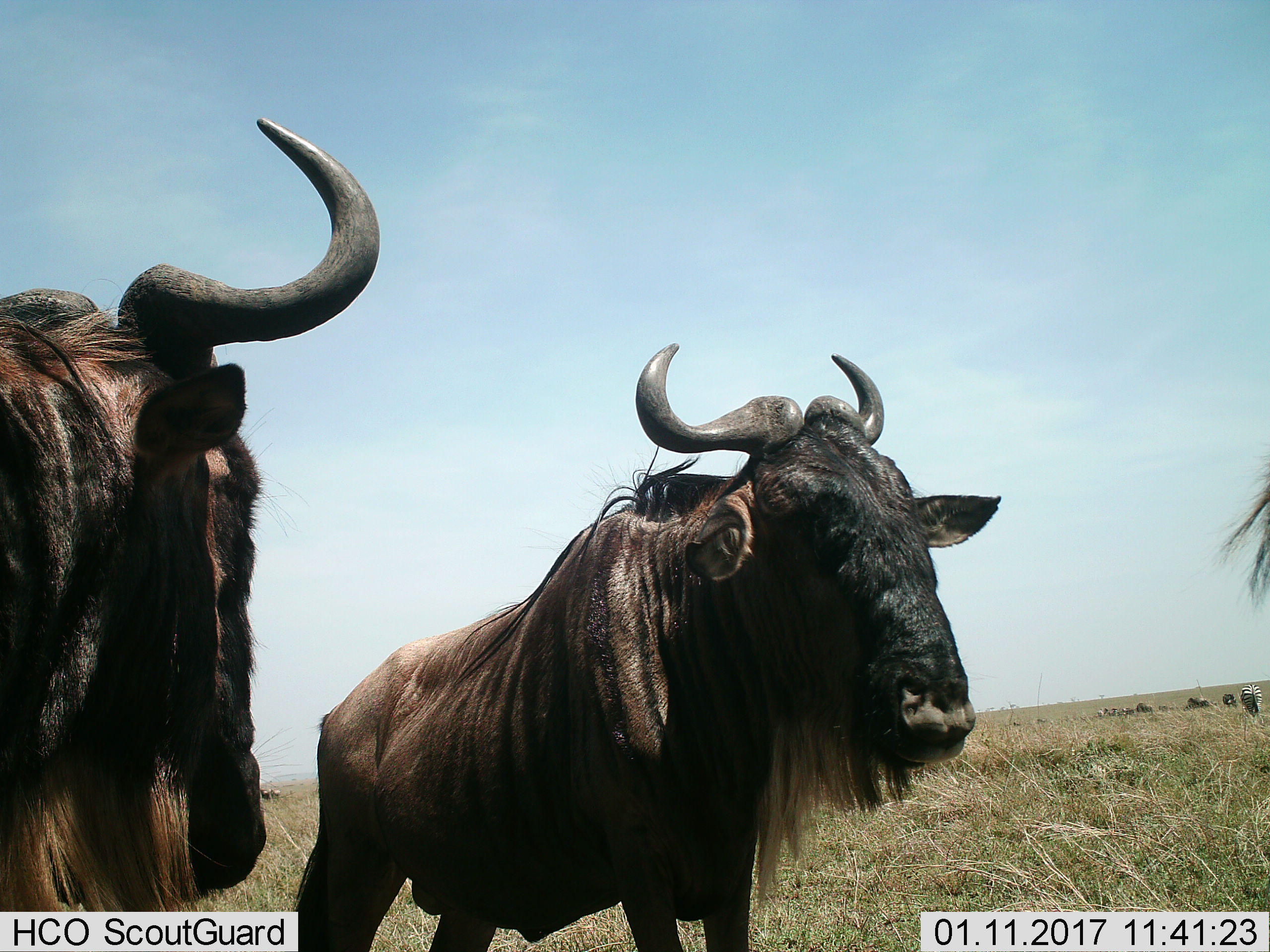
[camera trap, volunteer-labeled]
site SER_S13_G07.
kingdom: Animalia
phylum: Chordata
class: Mammalia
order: Artiodactyla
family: Bovidae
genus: Connochaetes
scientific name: Connochaetes taurinus taurinus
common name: blue wildebeest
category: wildebeestblue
Wildebeestblue (blue wildebeest) (Connochaetes taurinus taurinus), count 2. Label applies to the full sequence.